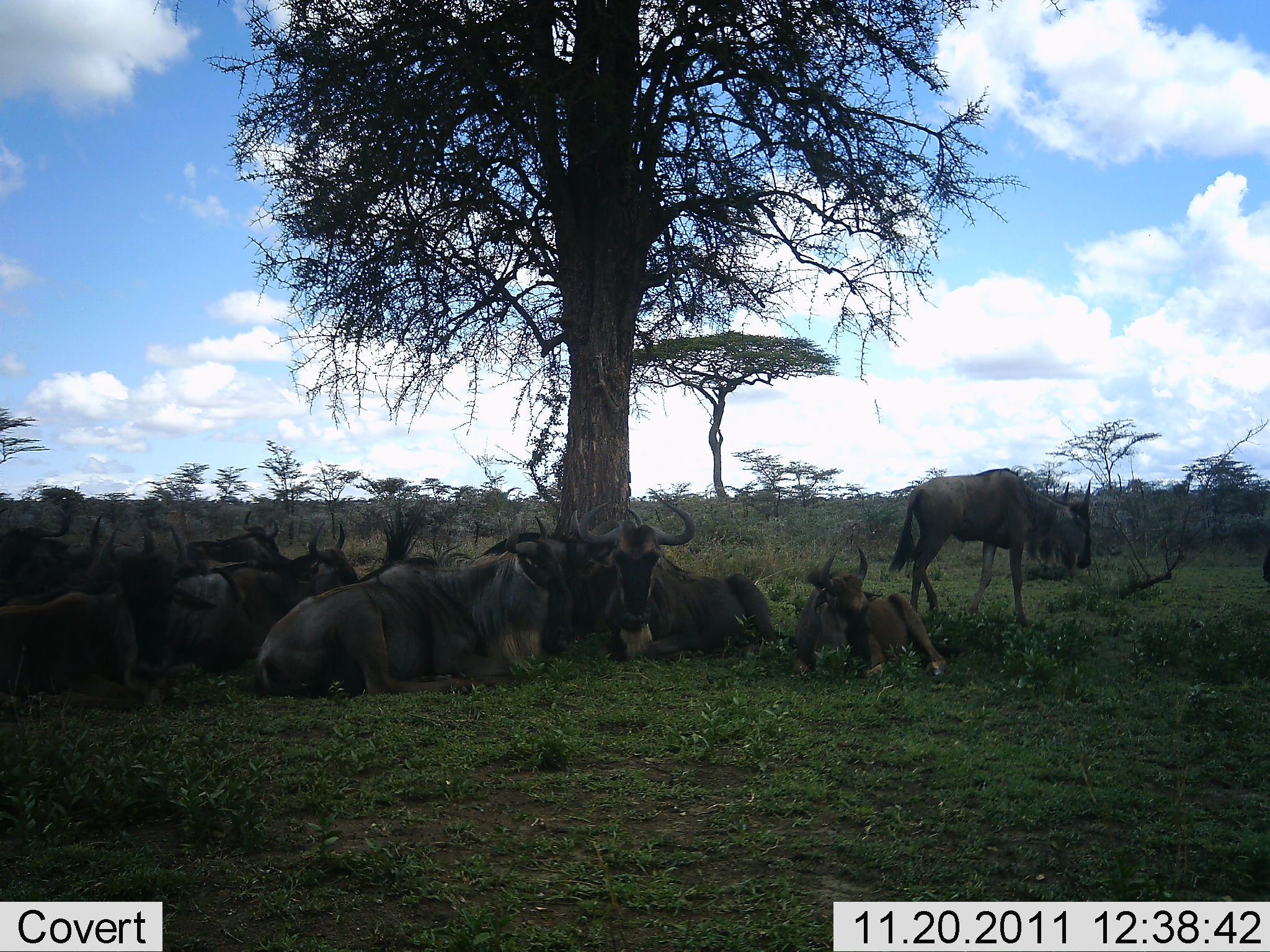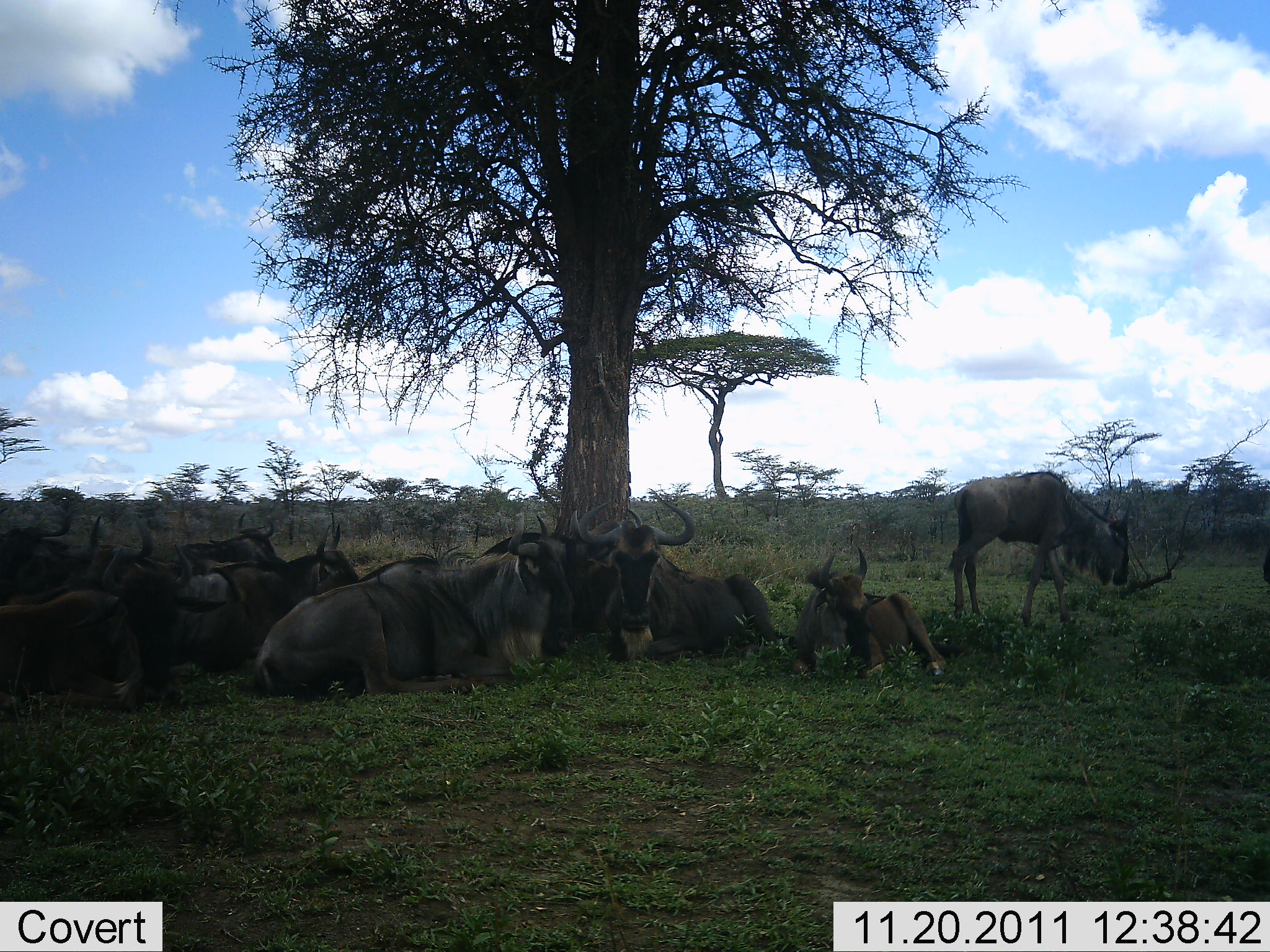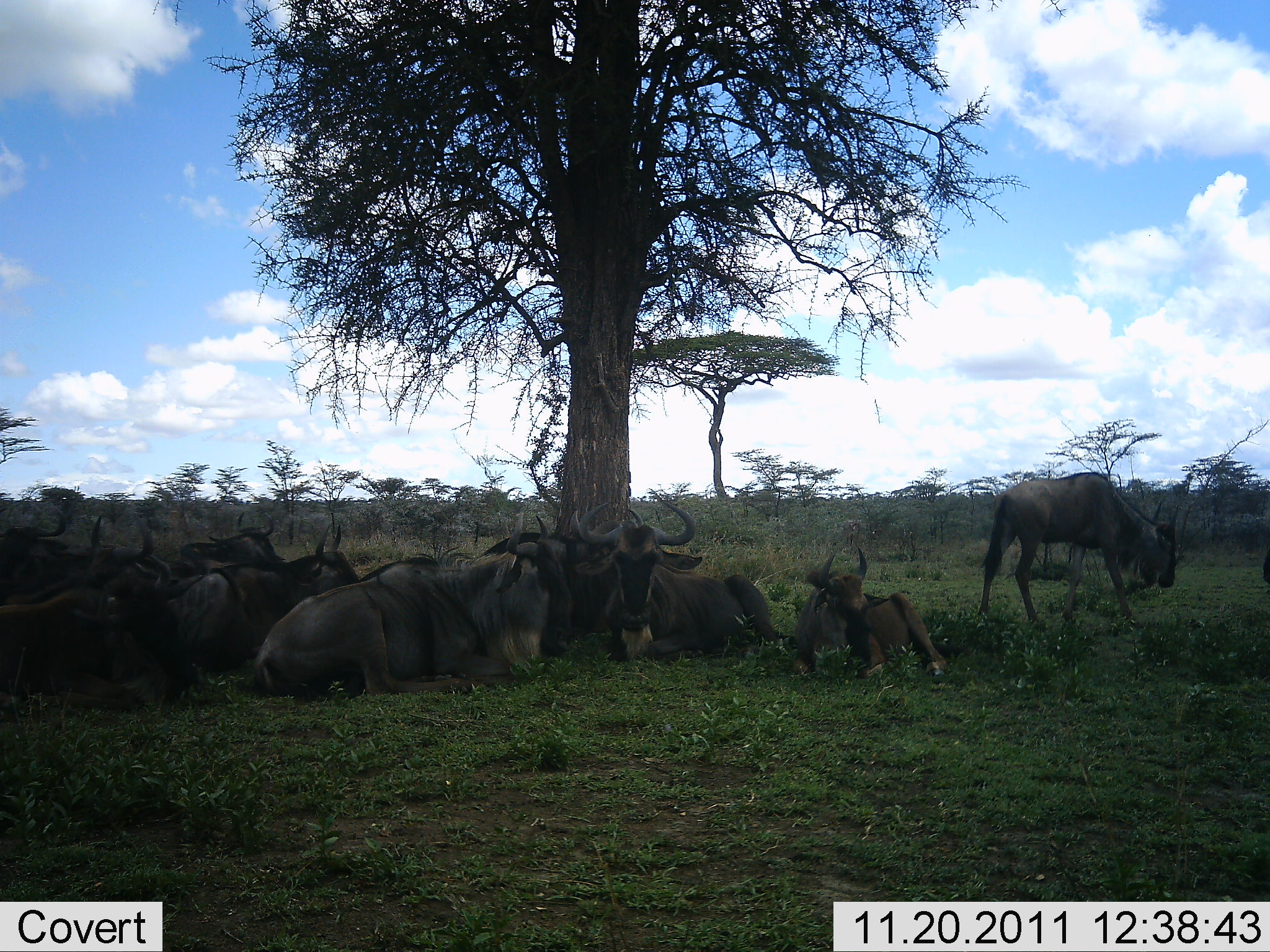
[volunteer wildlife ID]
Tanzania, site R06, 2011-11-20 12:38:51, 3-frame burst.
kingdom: Animalia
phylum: Chordata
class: Mammalia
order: Artiodactyla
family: Bovidae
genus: Connochaetes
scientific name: Connochaetes taurinus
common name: blue wildebeest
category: wildebeest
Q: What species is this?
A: Wildebeest (blue wildebeest) (Connochaetes taurinus).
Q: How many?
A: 10.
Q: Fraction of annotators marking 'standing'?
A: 20%.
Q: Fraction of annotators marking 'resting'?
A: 100%.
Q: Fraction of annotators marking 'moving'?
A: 50%.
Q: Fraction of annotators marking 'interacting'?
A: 0%.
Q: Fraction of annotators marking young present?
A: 10%.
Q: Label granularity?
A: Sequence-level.